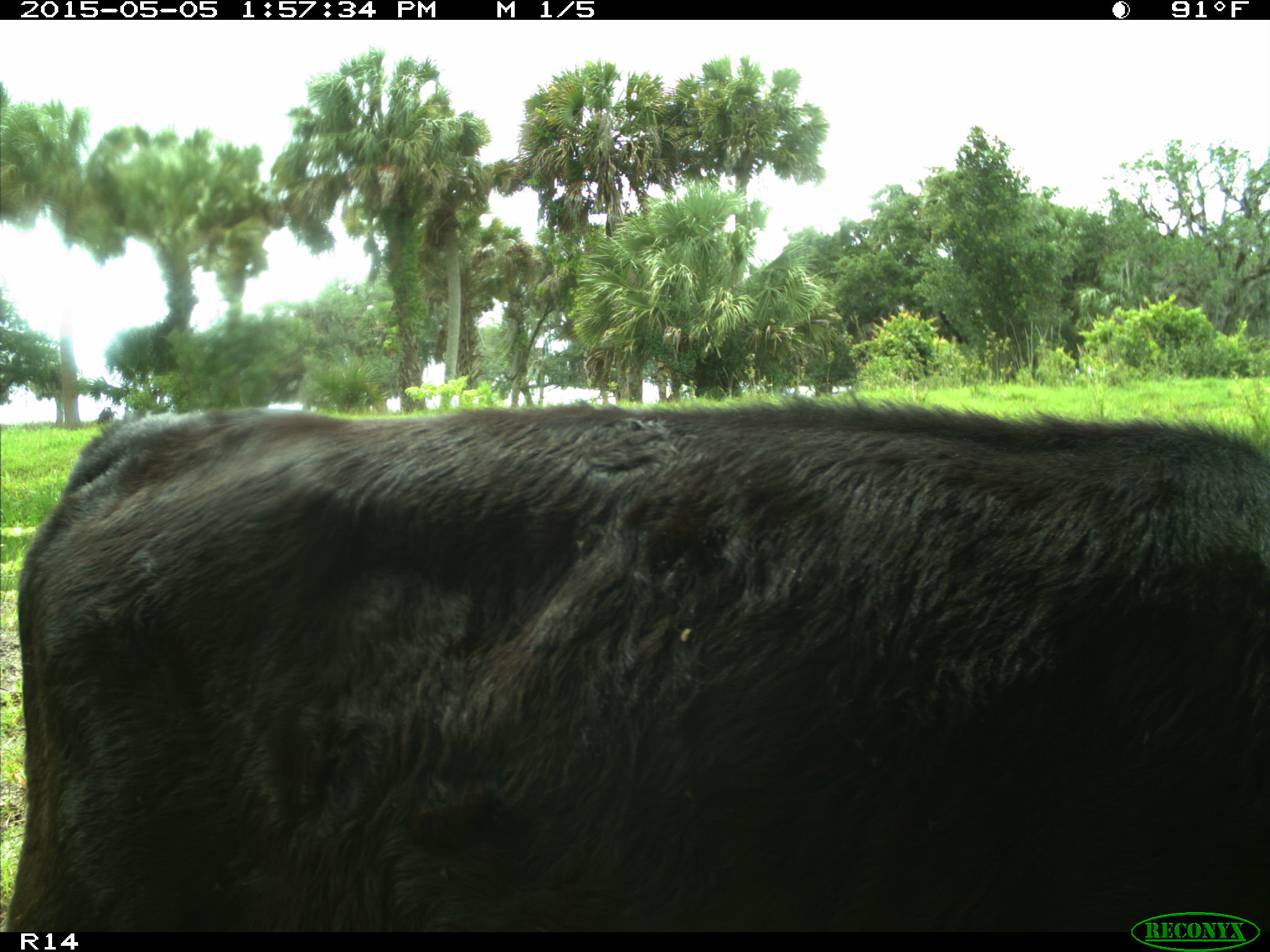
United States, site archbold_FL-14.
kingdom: Animalia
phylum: Chordata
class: Mammalia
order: Artiodactyla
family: Bovidae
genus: Bos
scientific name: Bos taurus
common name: domestic cow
Bos taurus (domestic cow).